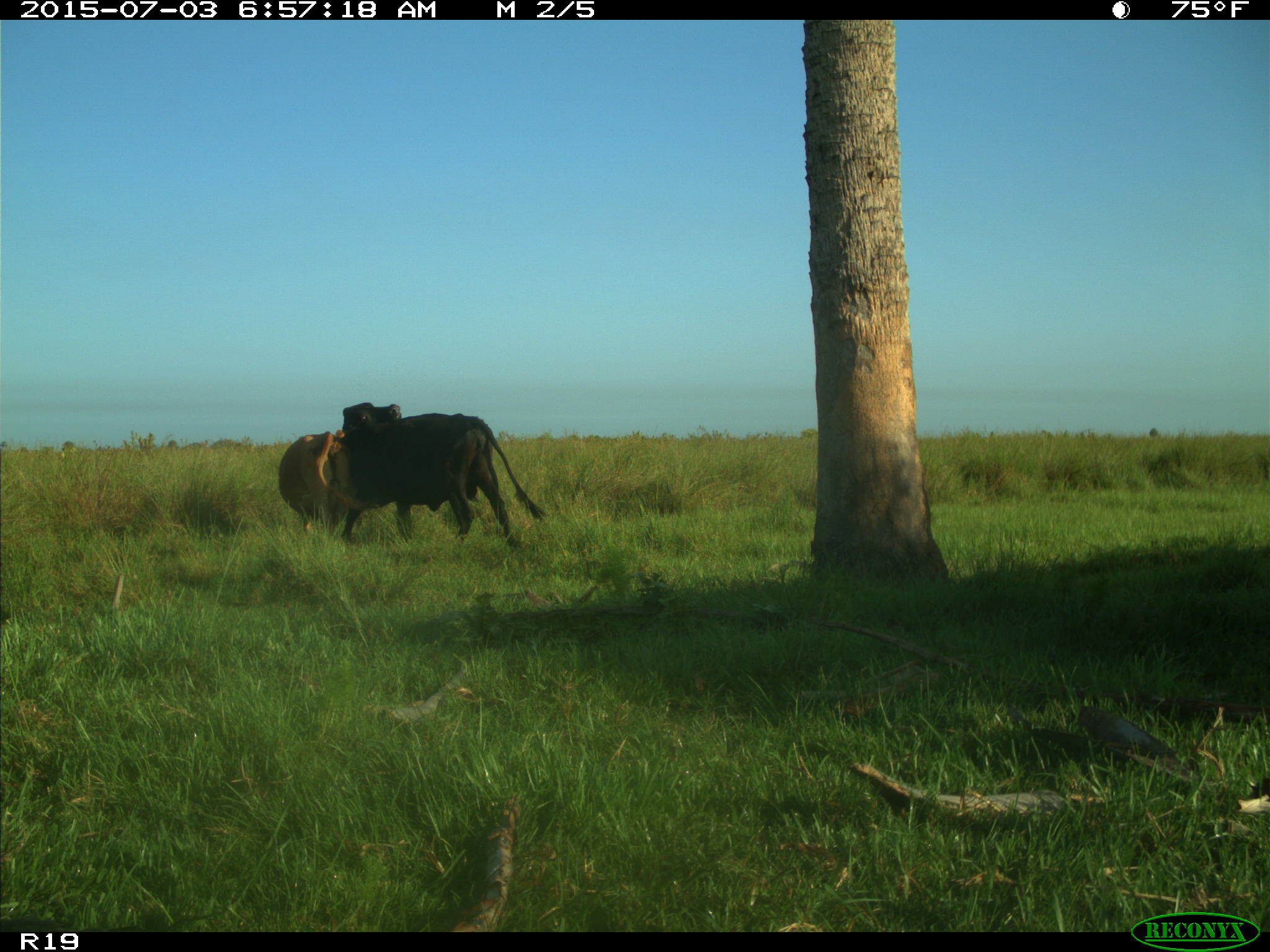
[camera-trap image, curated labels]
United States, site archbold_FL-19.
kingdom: Animalia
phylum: Chordata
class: Mammalia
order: Artiodactyla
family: Bovidae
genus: Bos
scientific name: Bos taurus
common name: domestic cow